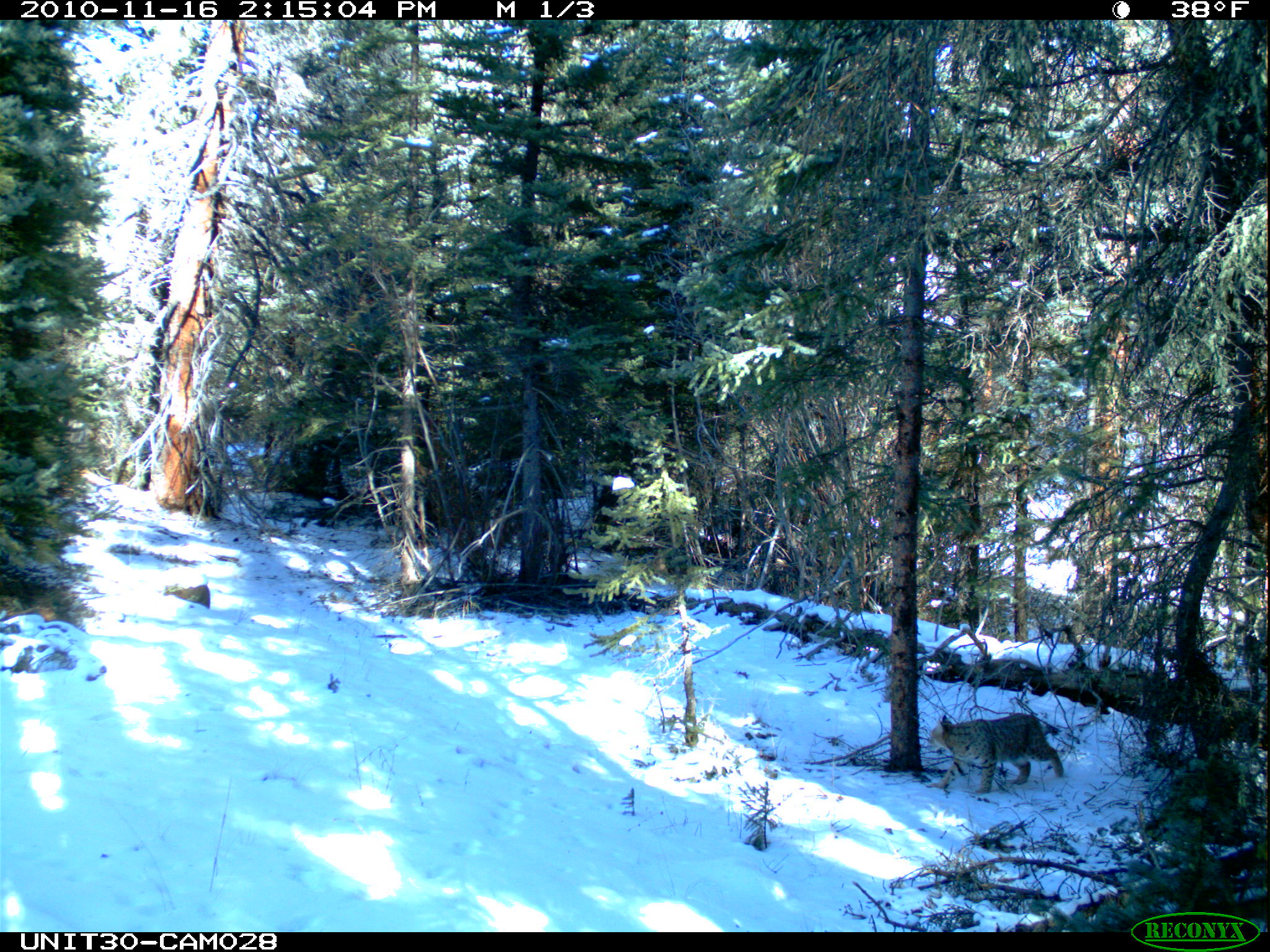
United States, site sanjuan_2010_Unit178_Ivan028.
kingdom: Animalia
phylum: Chordata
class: Mammalia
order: Carnivora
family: Felidae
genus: Lynx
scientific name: Lynx rufus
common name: bobcat